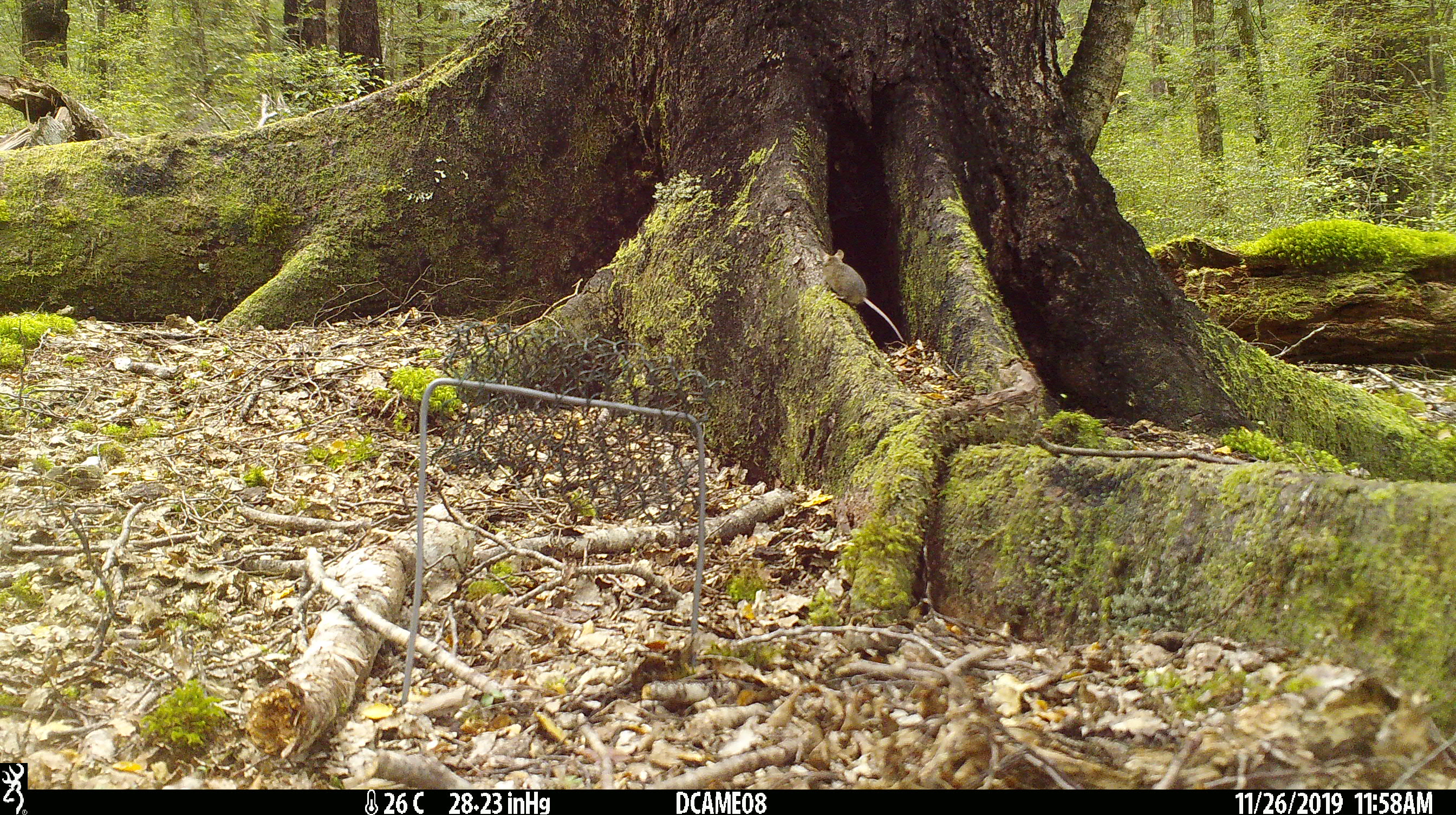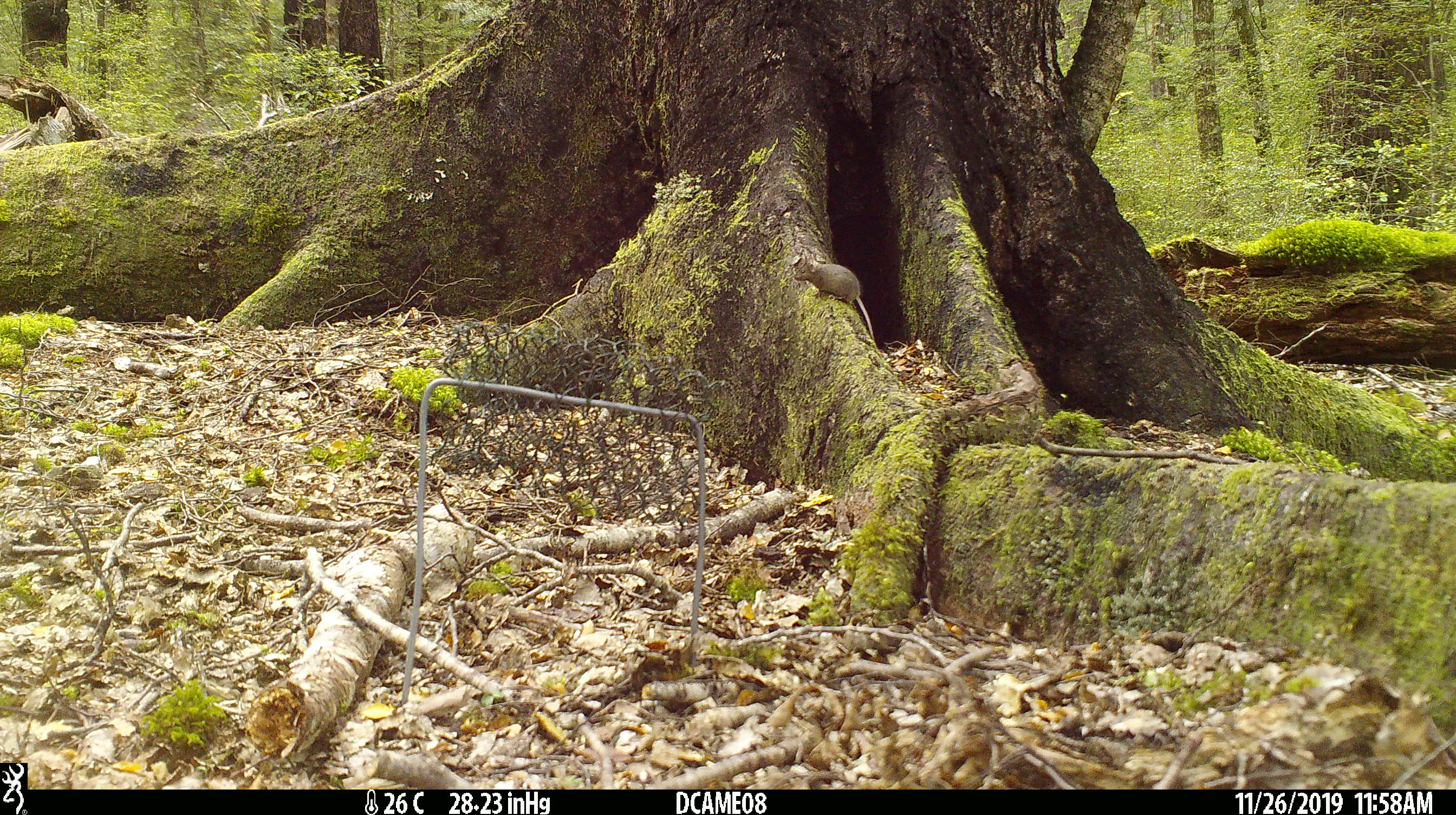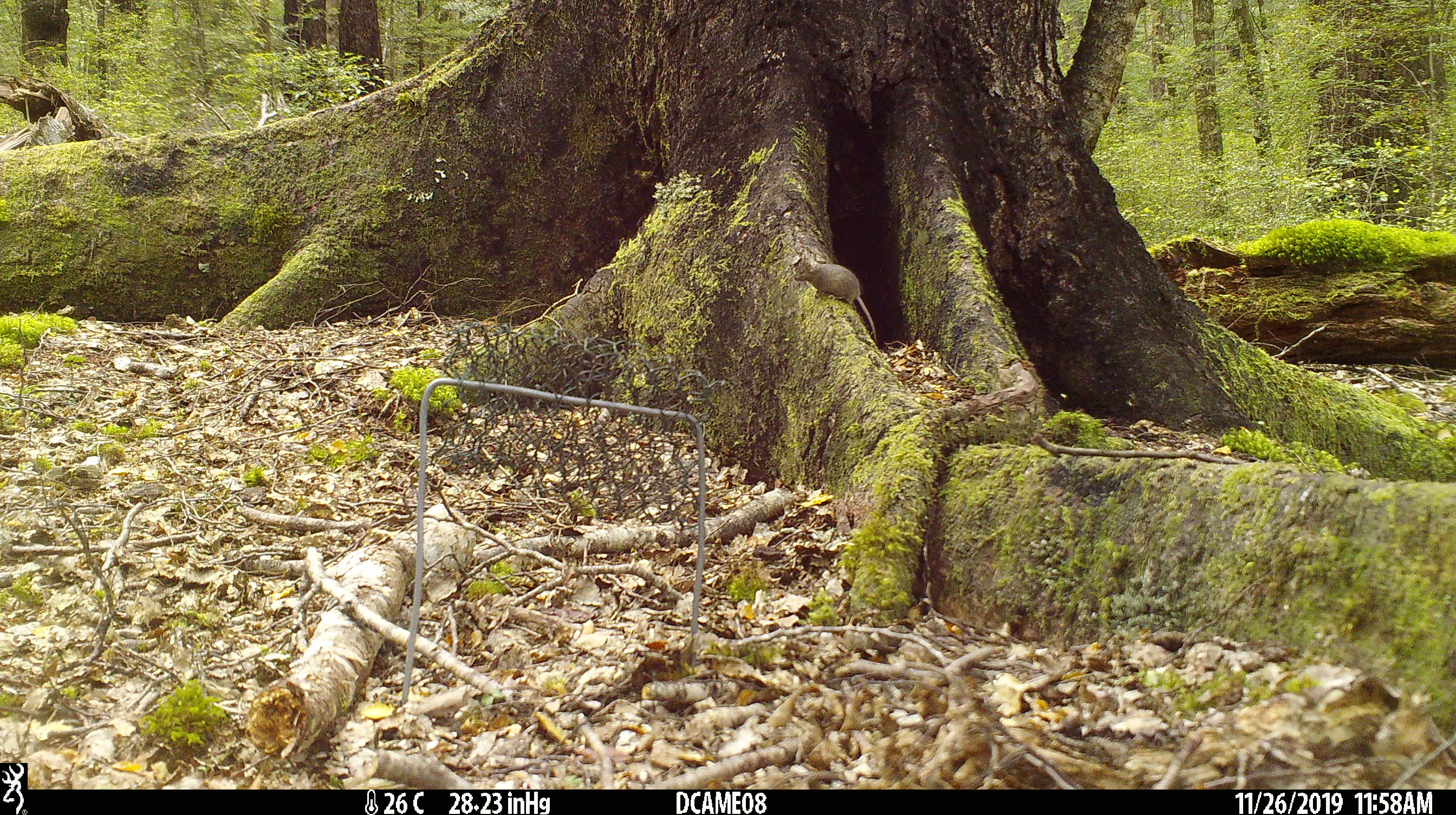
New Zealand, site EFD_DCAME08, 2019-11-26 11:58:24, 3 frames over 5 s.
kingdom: Animalia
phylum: Chordata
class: Mammalia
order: Rodentia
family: Muridae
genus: Mus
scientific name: Mus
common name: mouse